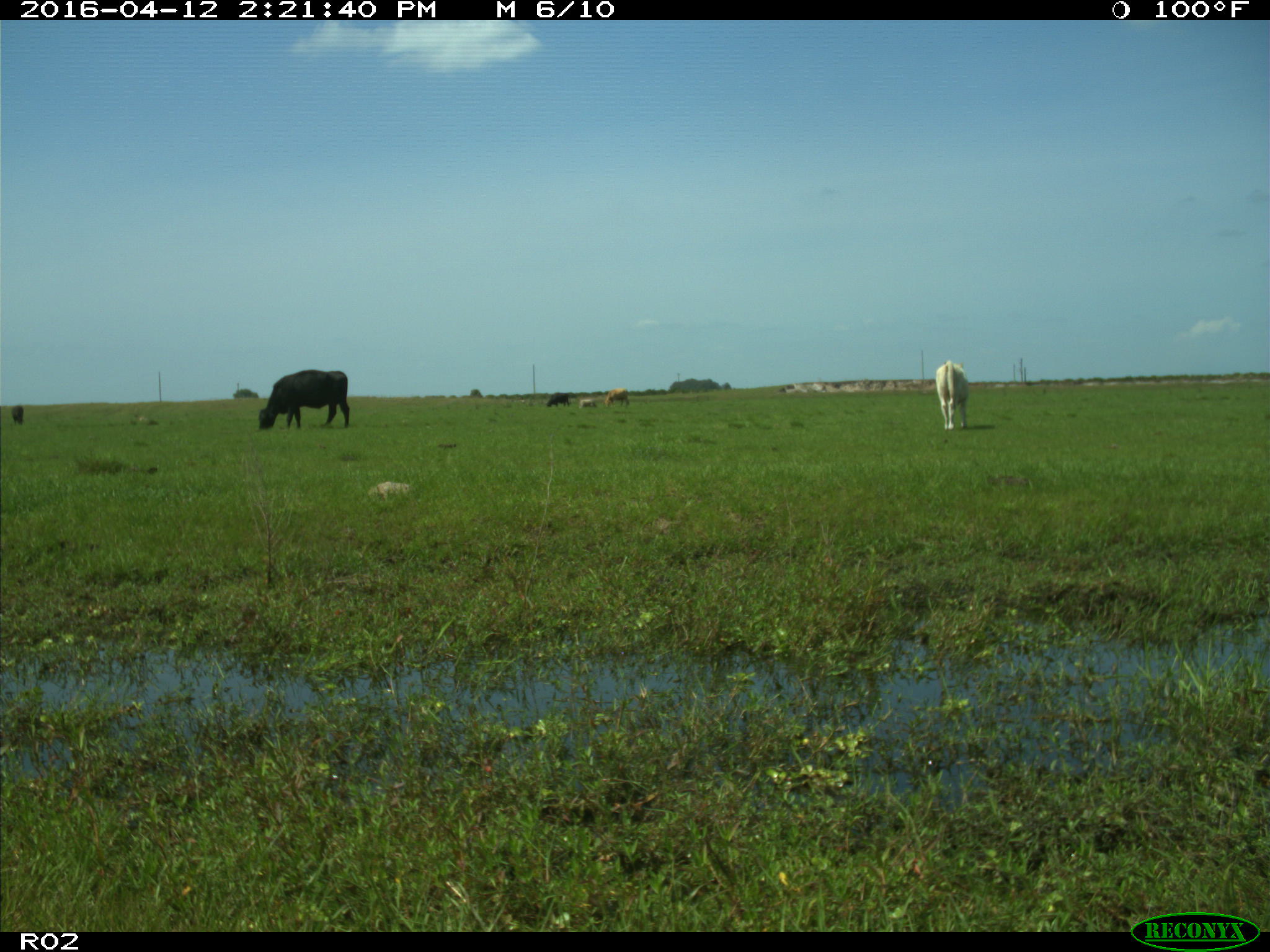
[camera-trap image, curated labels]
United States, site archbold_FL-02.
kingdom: Animalia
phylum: Chordata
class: Mammalia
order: Artiodactyla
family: Bovidae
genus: Bos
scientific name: Bos taurus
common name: domestic cow